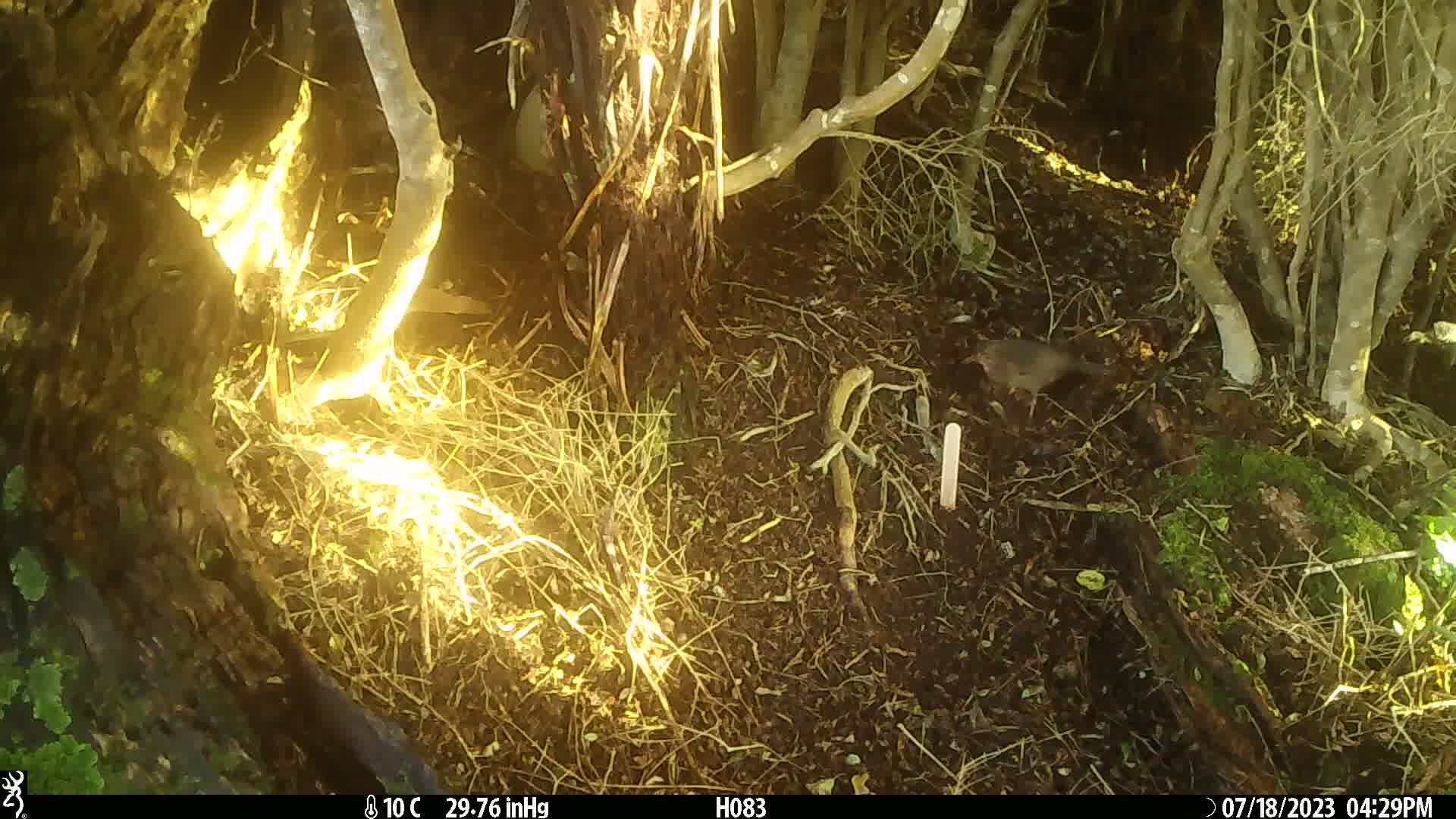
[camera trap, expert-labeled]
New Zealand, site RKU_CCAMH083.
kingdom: Animalia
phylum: Chordata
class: Aves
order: Passeriformes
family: Turdidae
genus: Turdus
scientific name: Turdus merula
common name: eurasian blackbird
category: blackbird